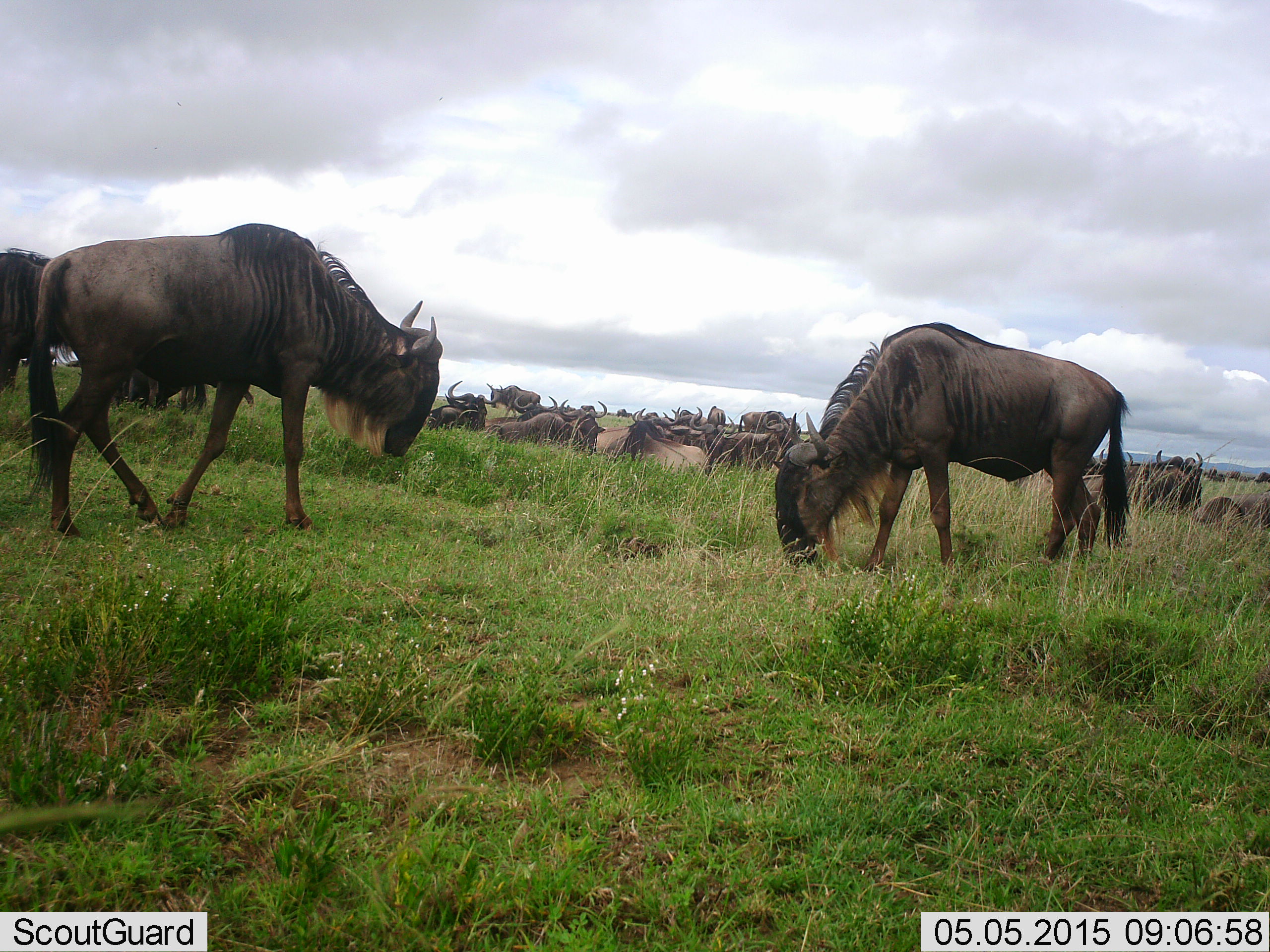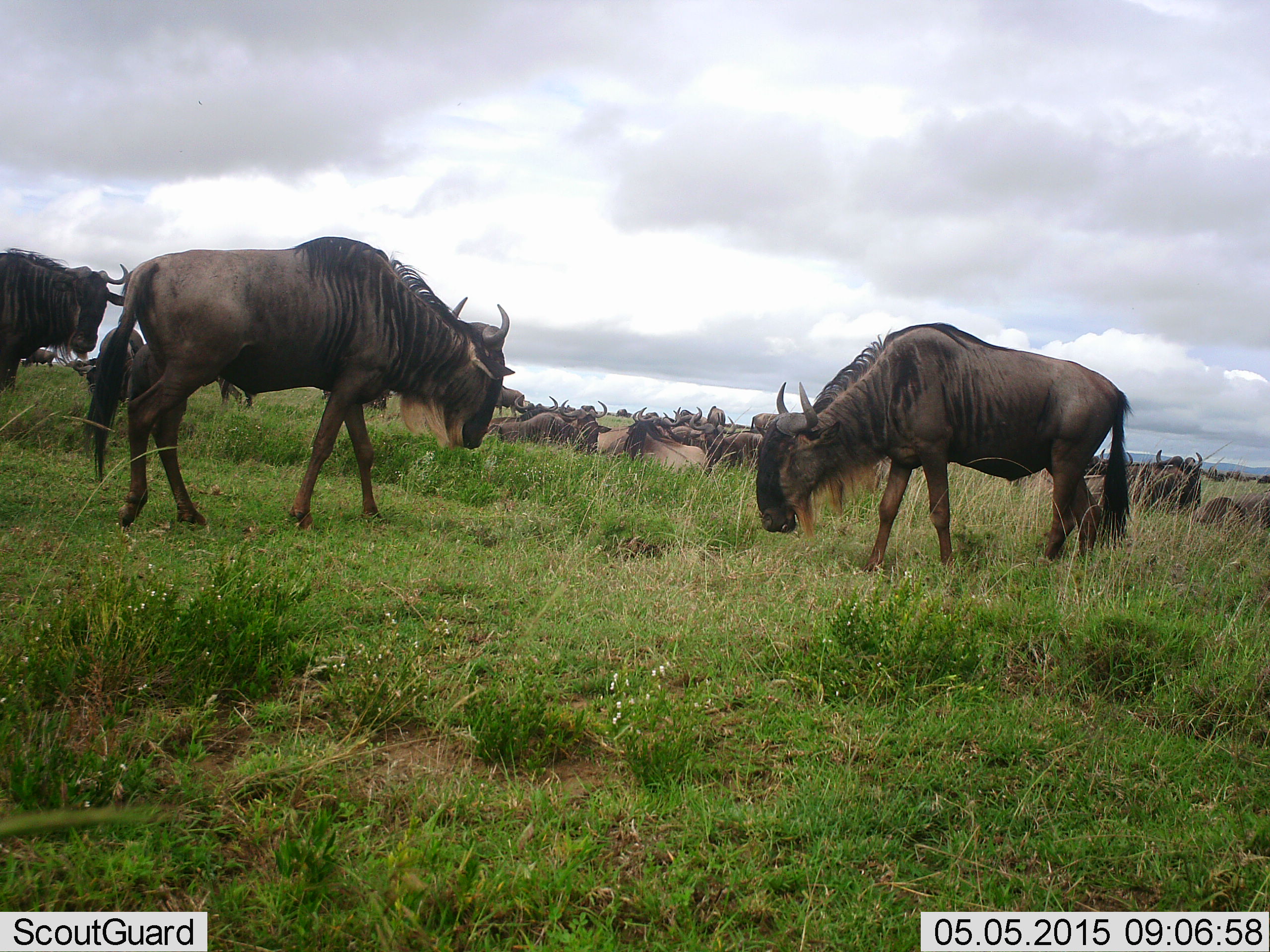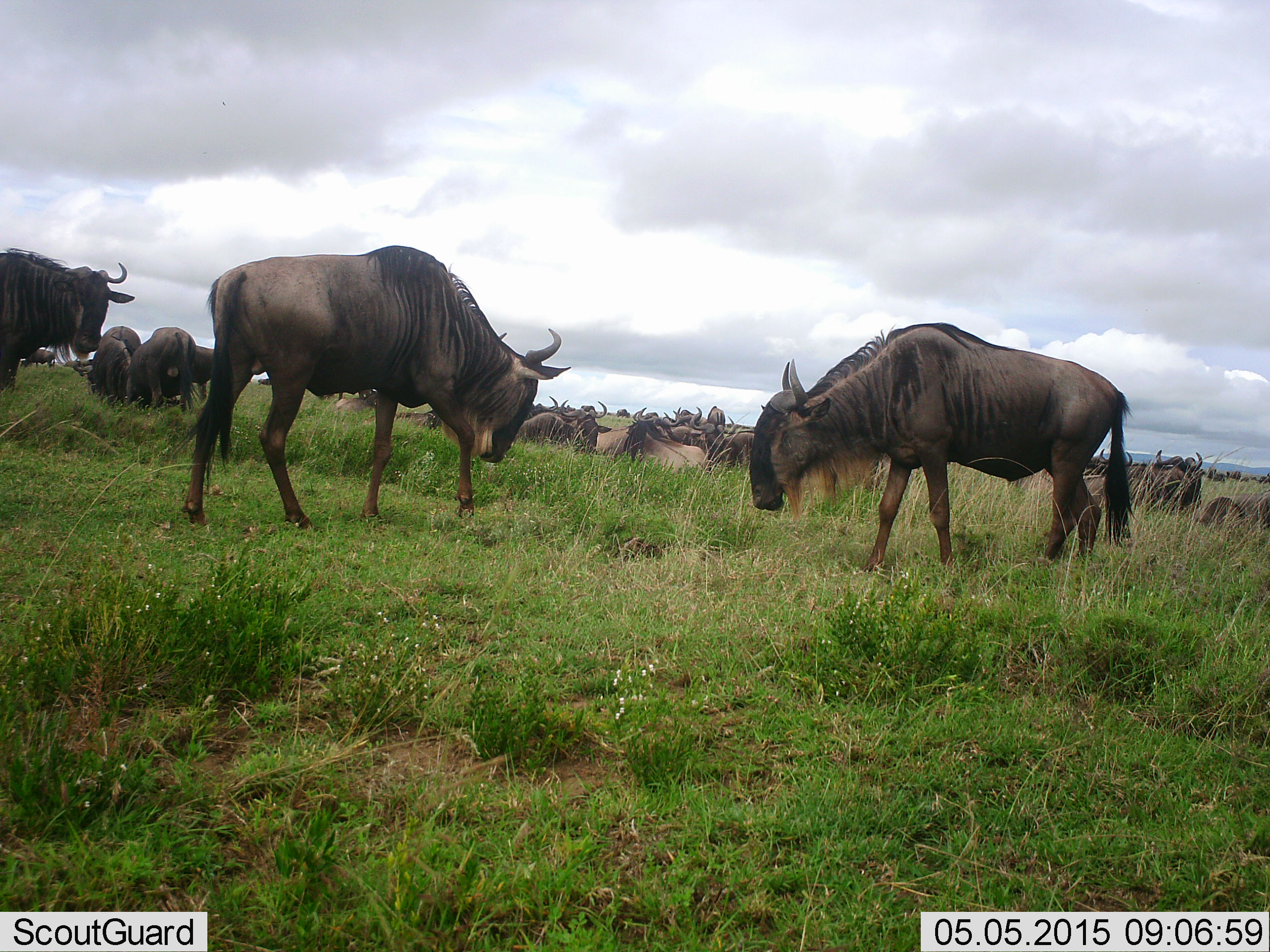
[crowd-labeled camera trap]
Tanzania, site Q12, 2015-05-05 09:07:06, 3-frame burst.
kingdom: Animalia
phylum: Chordata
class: Mammalia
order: Artiodactyla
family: Bovidae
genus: Connochaetes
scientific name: Connochaetes taurinus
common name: blue wildebeest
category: wildebeest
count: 11-50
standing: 60%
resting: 70%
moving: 70%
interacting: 30%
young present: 0%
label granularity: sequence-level